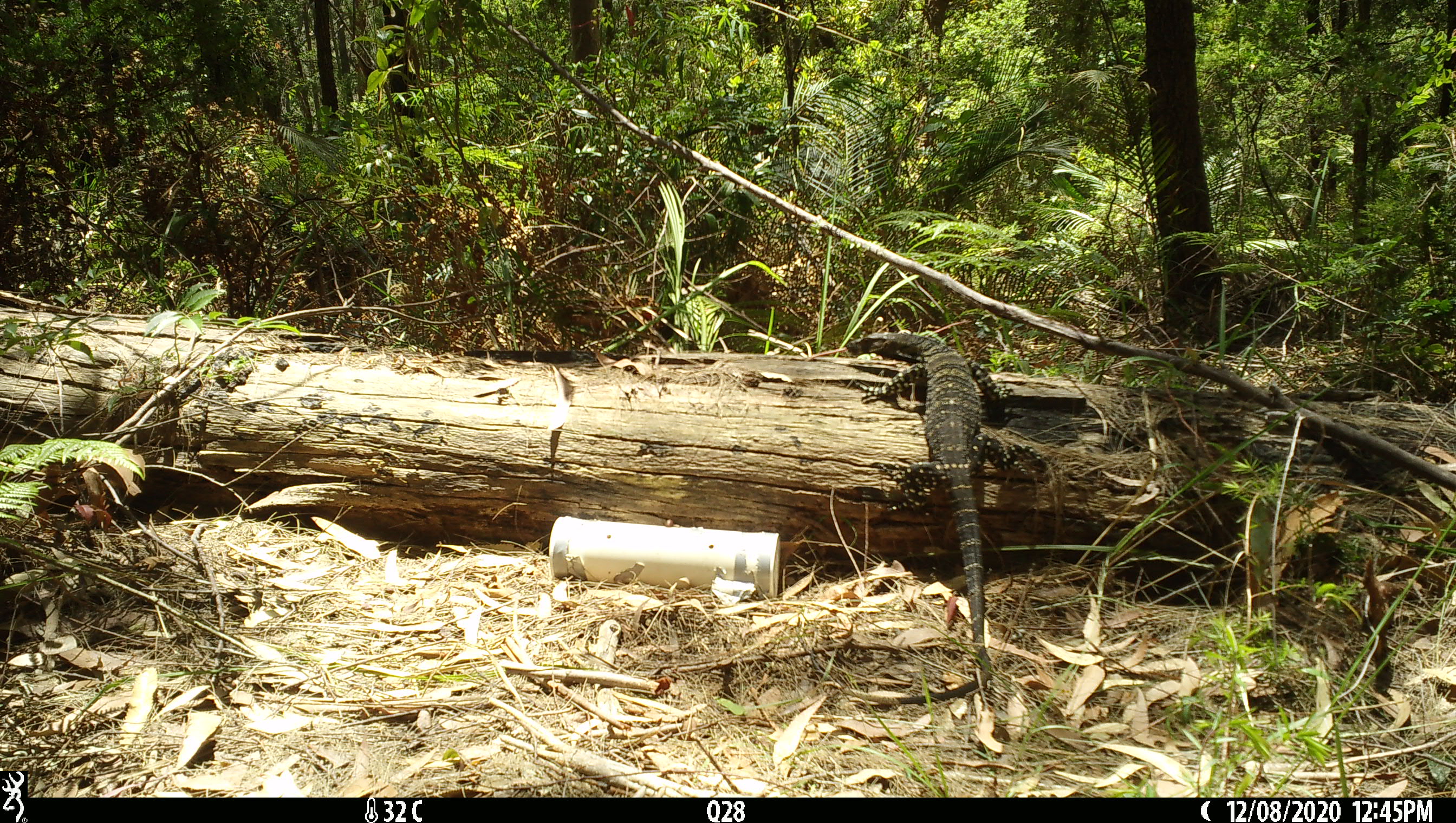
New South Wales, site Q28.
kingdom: Animalia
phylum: Chordata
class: Reptilia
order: Squamata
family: Varanidae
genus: Varanus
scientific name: Varanus varius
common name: lace monitor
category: goanna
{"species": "goanna (lace monitor) (Varanus varius)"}